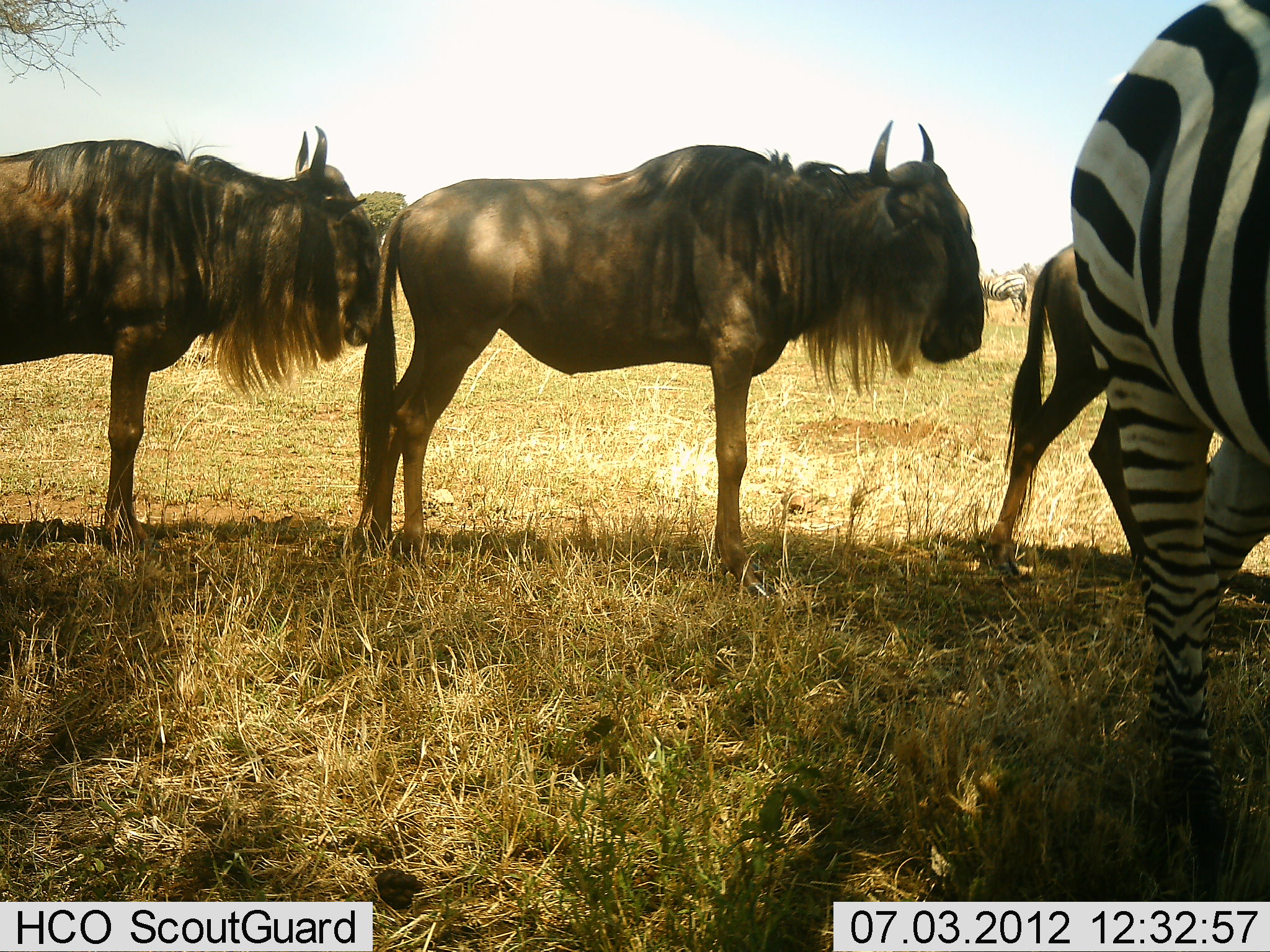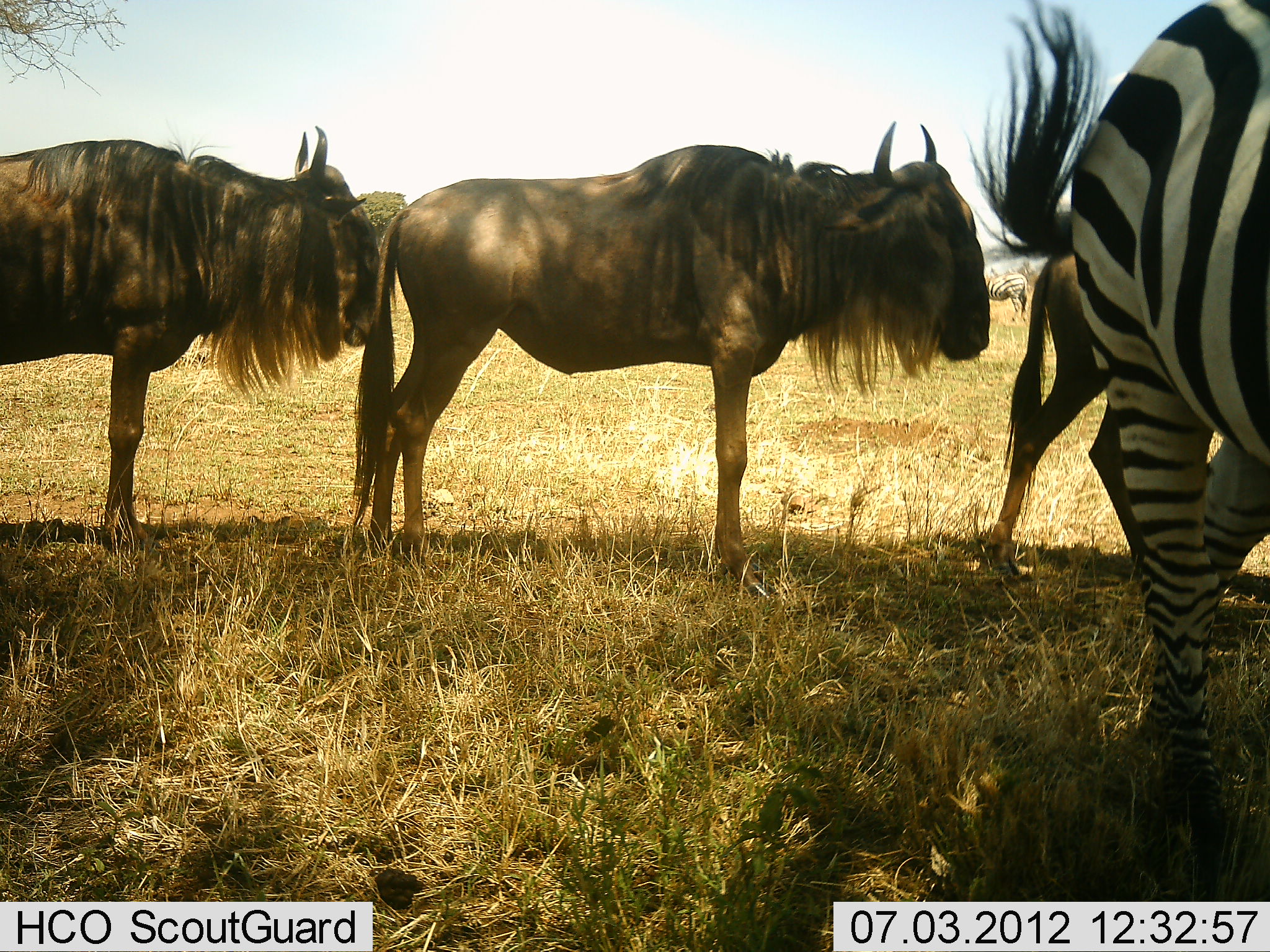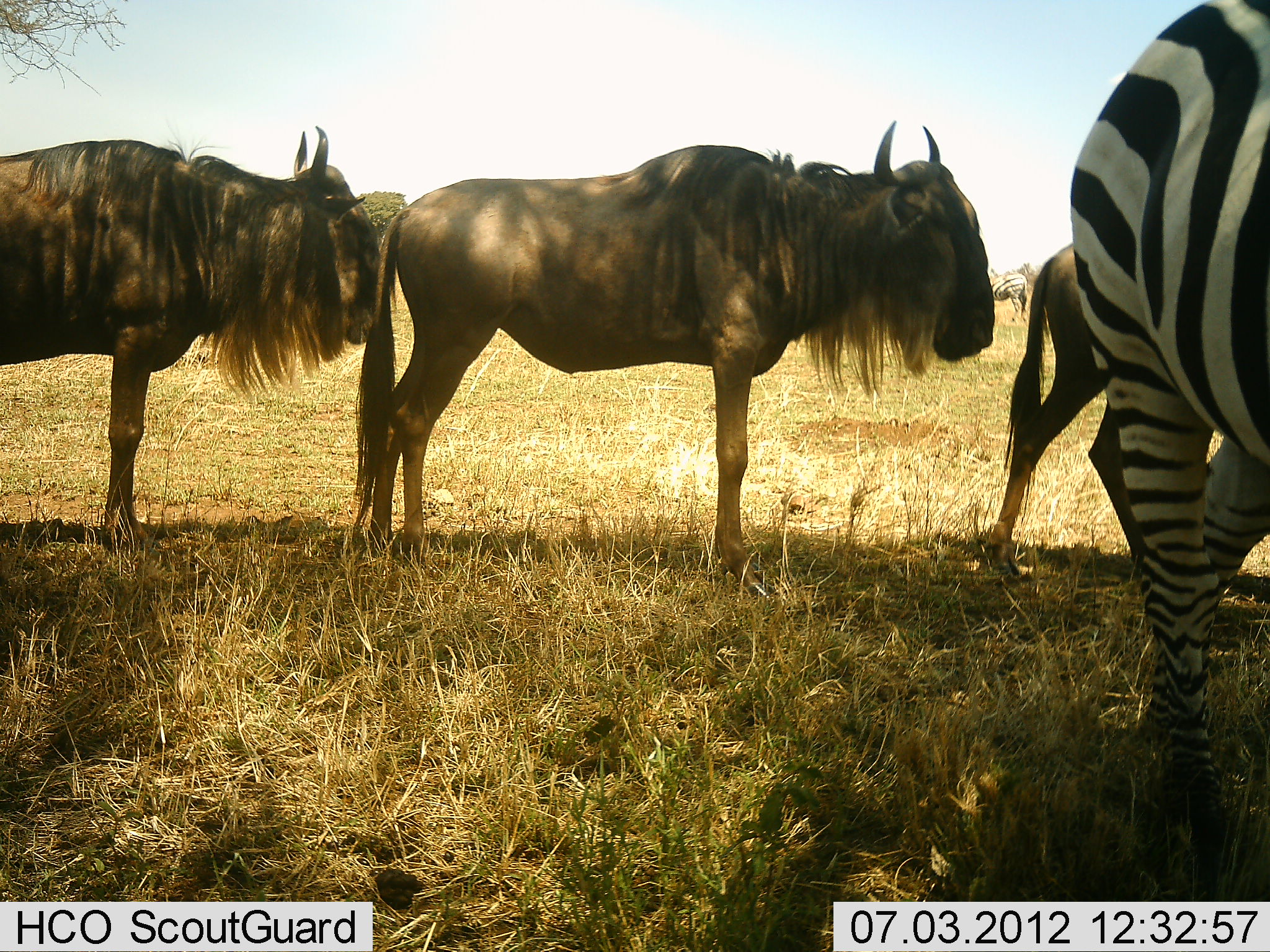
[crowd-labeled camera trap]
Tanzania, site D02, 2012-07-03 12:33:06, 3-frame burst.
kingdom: Animalia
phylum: Chordata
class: Mammalia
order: Artiodactyla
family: Bovidae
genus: Connochaetes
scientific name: Connochaetes taurinus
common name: blue wildebeest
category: wildebeest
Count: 3.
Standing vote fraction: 100%.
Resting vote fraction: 0%.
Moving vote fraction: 0%.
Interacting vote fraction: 0%.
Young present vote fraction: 0%.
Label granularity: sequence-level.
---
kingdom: Animalia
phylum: Chordata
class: Mammalia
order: Perissodactyla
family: Equidae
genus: Equus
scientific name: Equus quagga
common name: plains zebra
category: zebra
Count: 1.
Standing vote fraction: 80%.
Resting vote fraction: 0%.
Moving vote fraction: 20%.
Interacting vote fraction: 0%.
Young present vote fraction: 0%.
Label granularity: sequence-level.